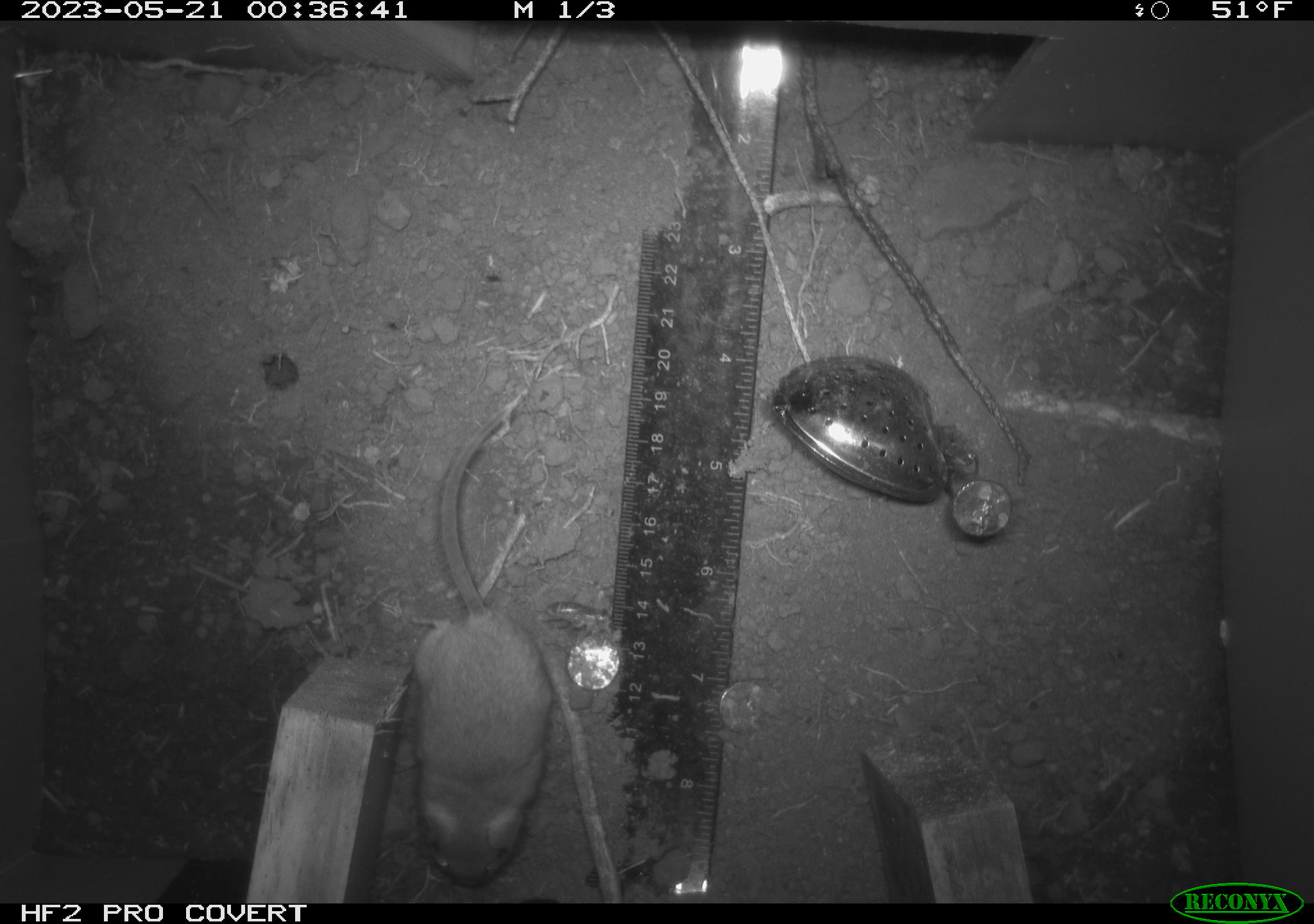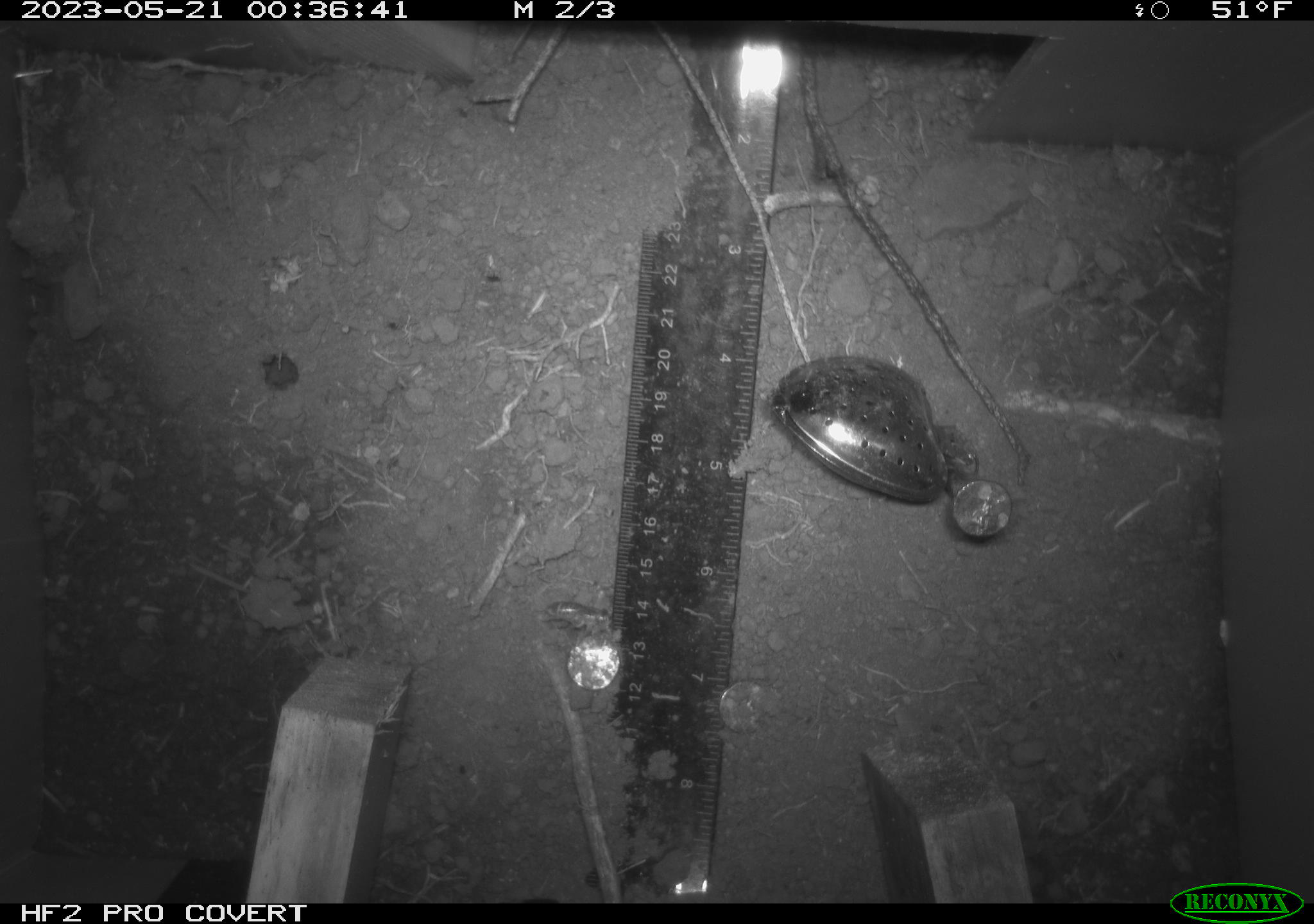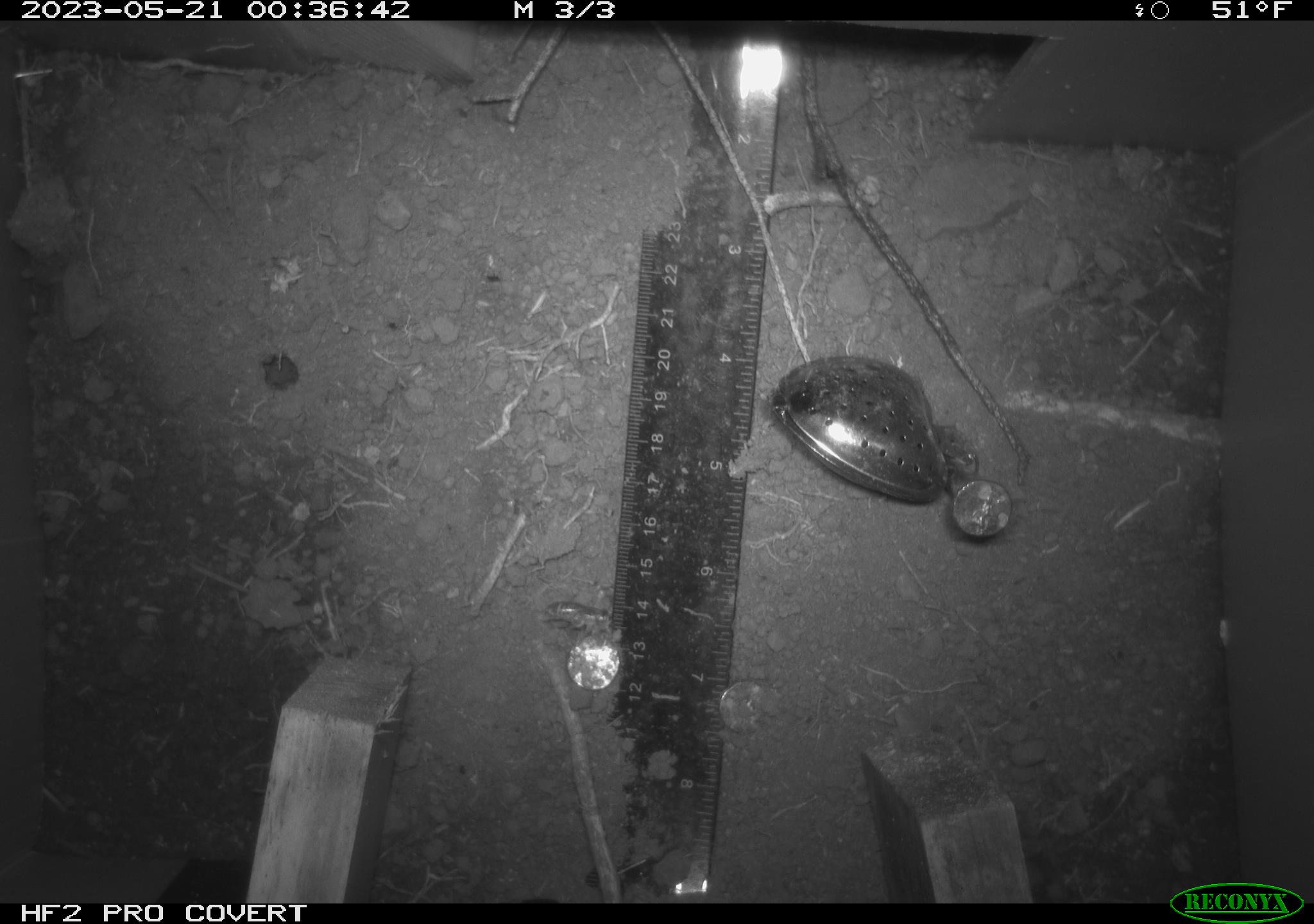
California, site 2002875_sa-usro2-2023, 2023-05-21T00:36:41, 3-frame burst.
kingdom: Animalia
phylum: Chordata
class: Mammalia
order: Rodentia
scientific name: Rodentia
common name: mouse species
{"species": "mouse species (Rodentia)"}